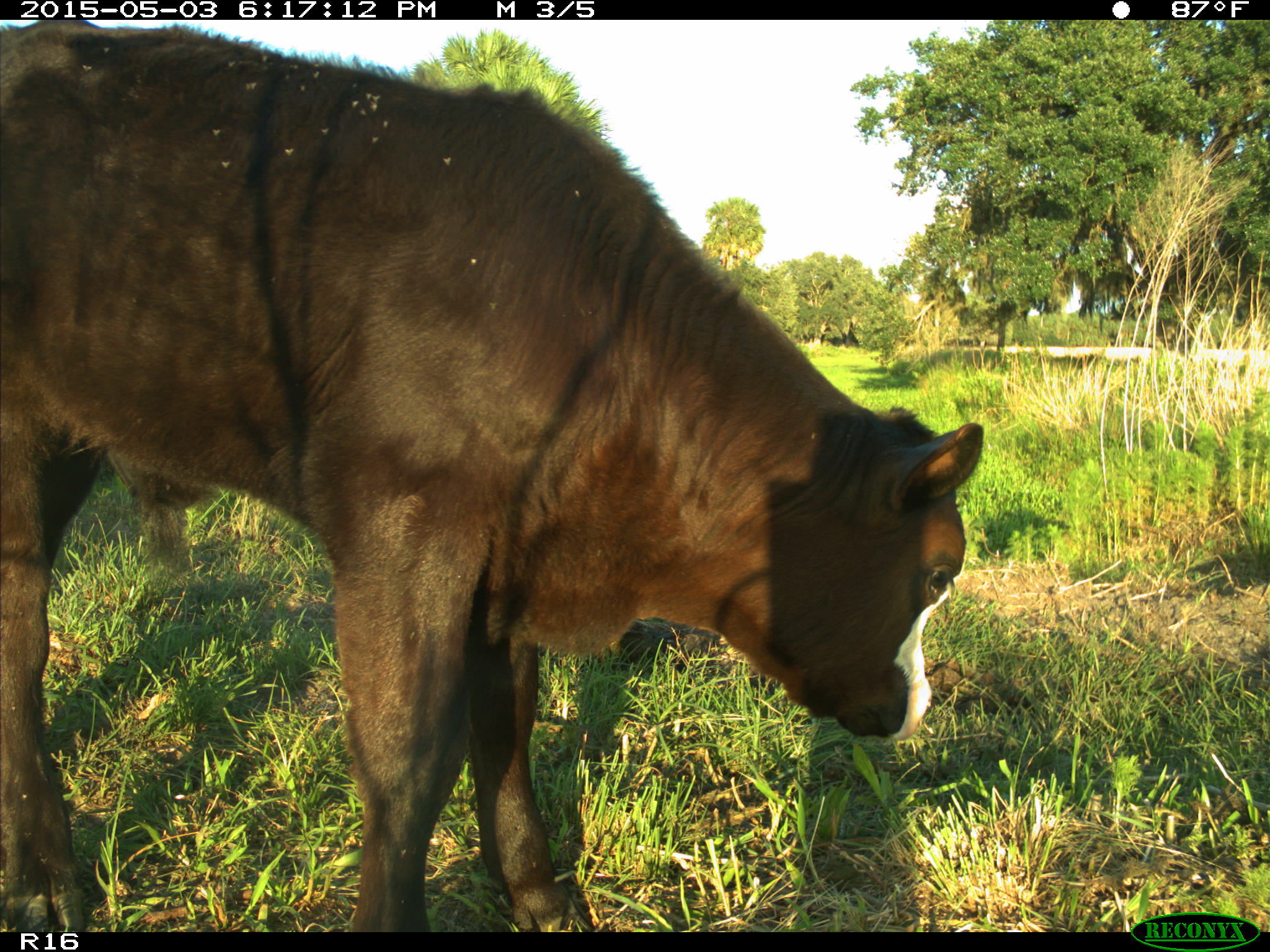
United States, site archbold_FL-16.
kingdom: Animalia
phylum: Chordata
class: Mammalia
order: Artiodactyla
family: Bovidae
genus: Bos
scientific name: Bos taurus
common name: domestic cow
Bos taurus (domestic cow).